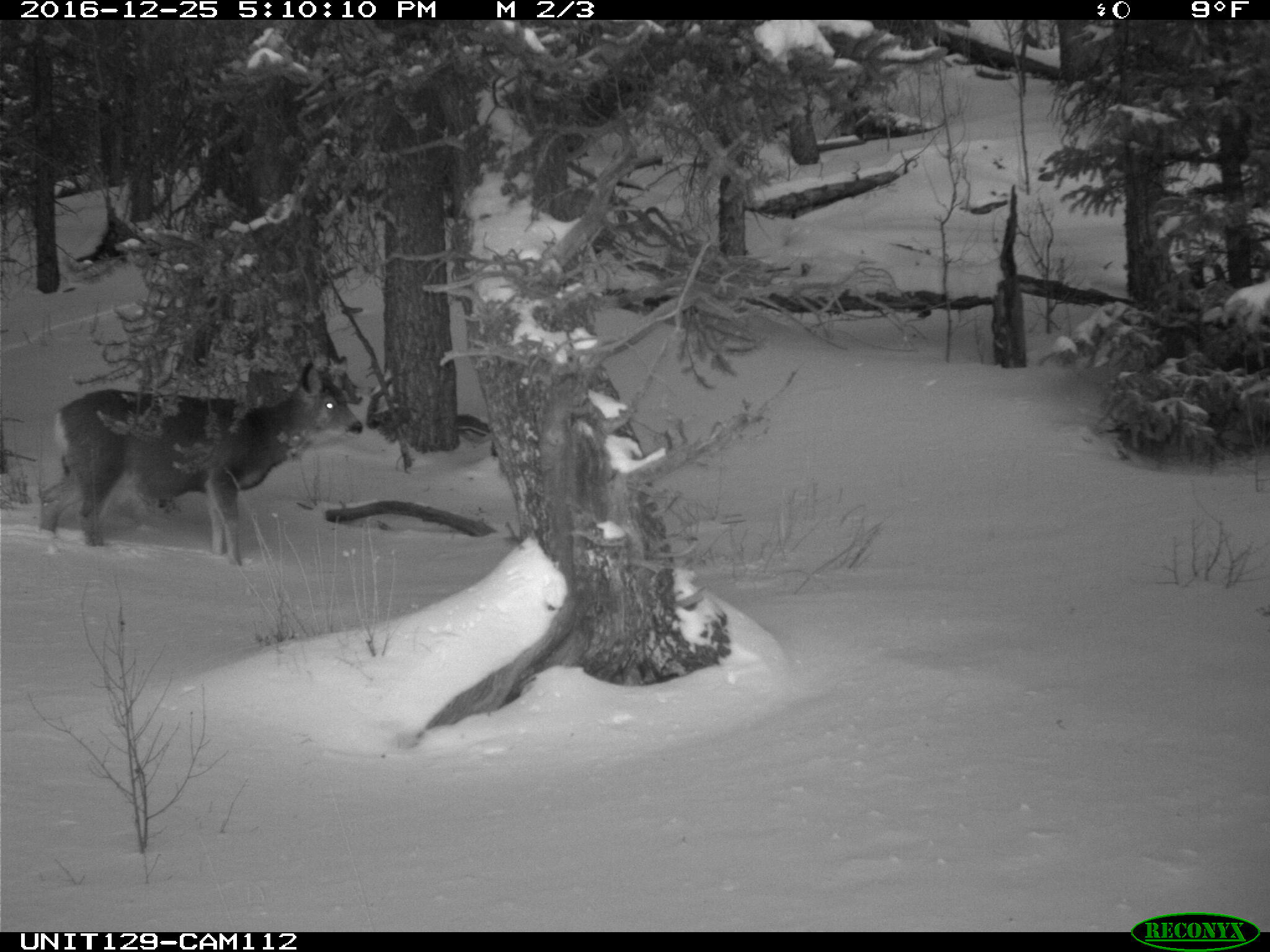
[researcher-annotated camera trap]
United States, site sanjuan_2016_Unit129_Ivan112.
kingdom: Animalia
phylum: Chordata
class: Mammalia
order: Artiodactyla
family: Cervidae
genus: Odocoileus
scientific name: Odocoileus hemionus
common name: mule deer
Odocoileus hemionus (mule deer).